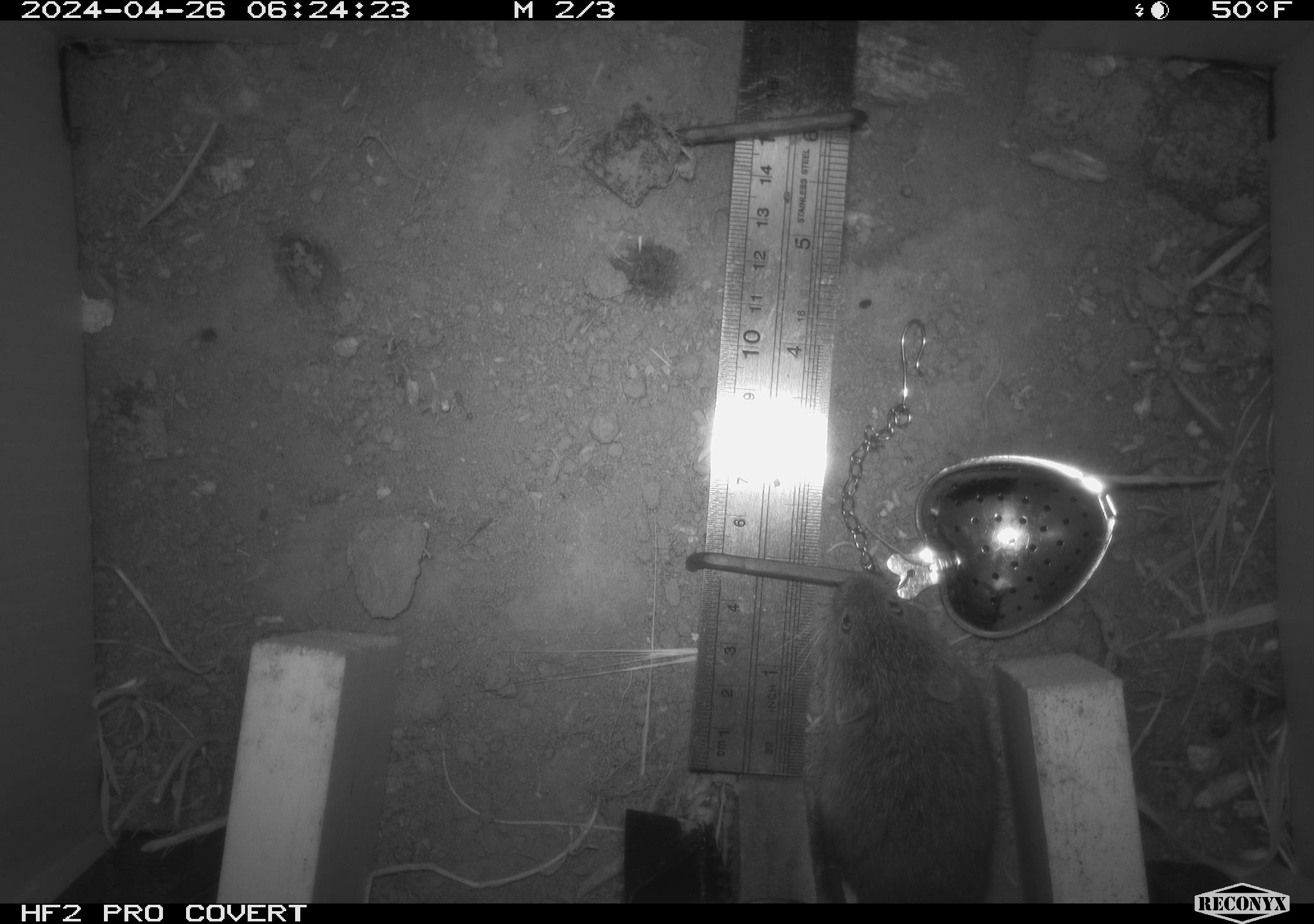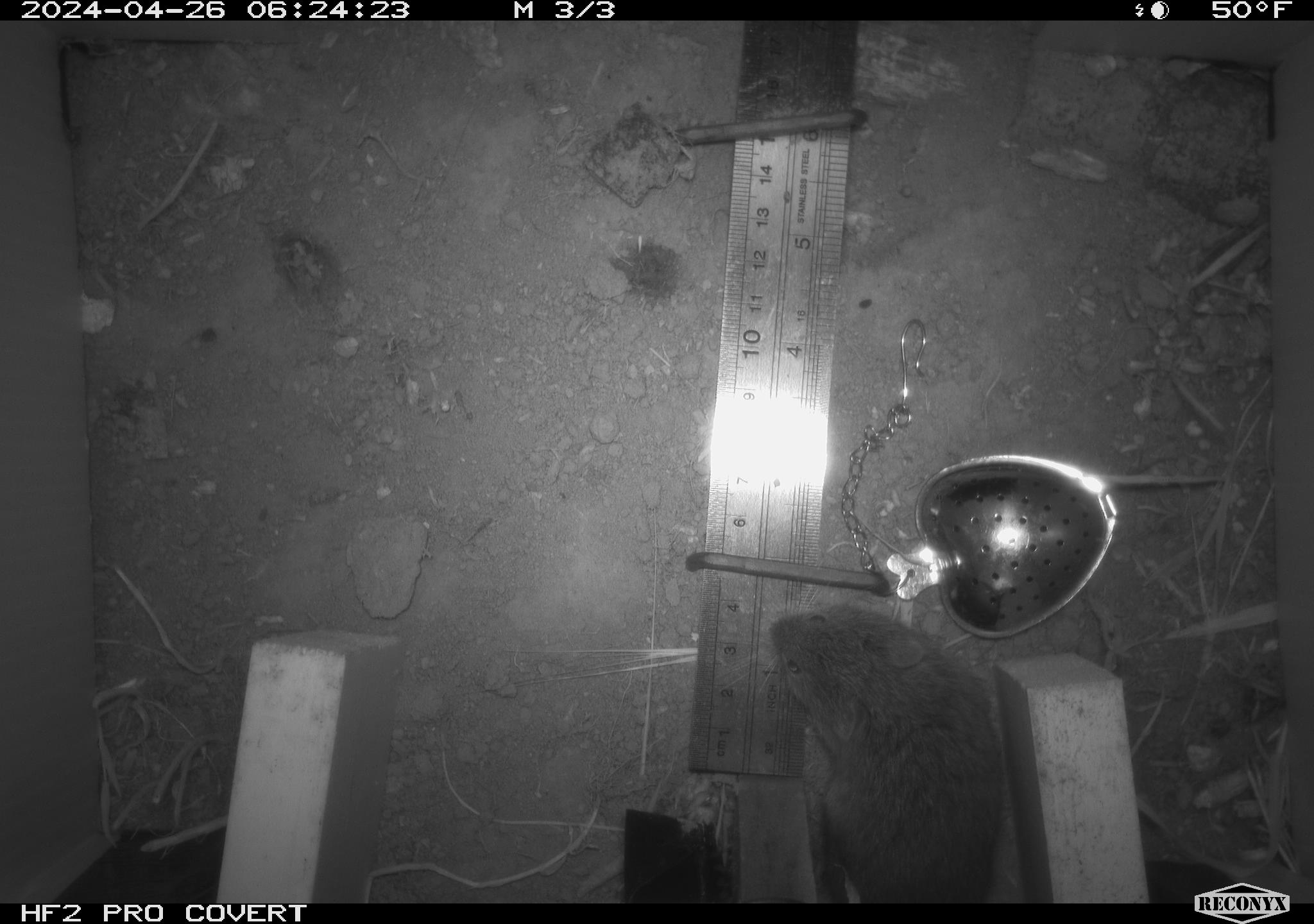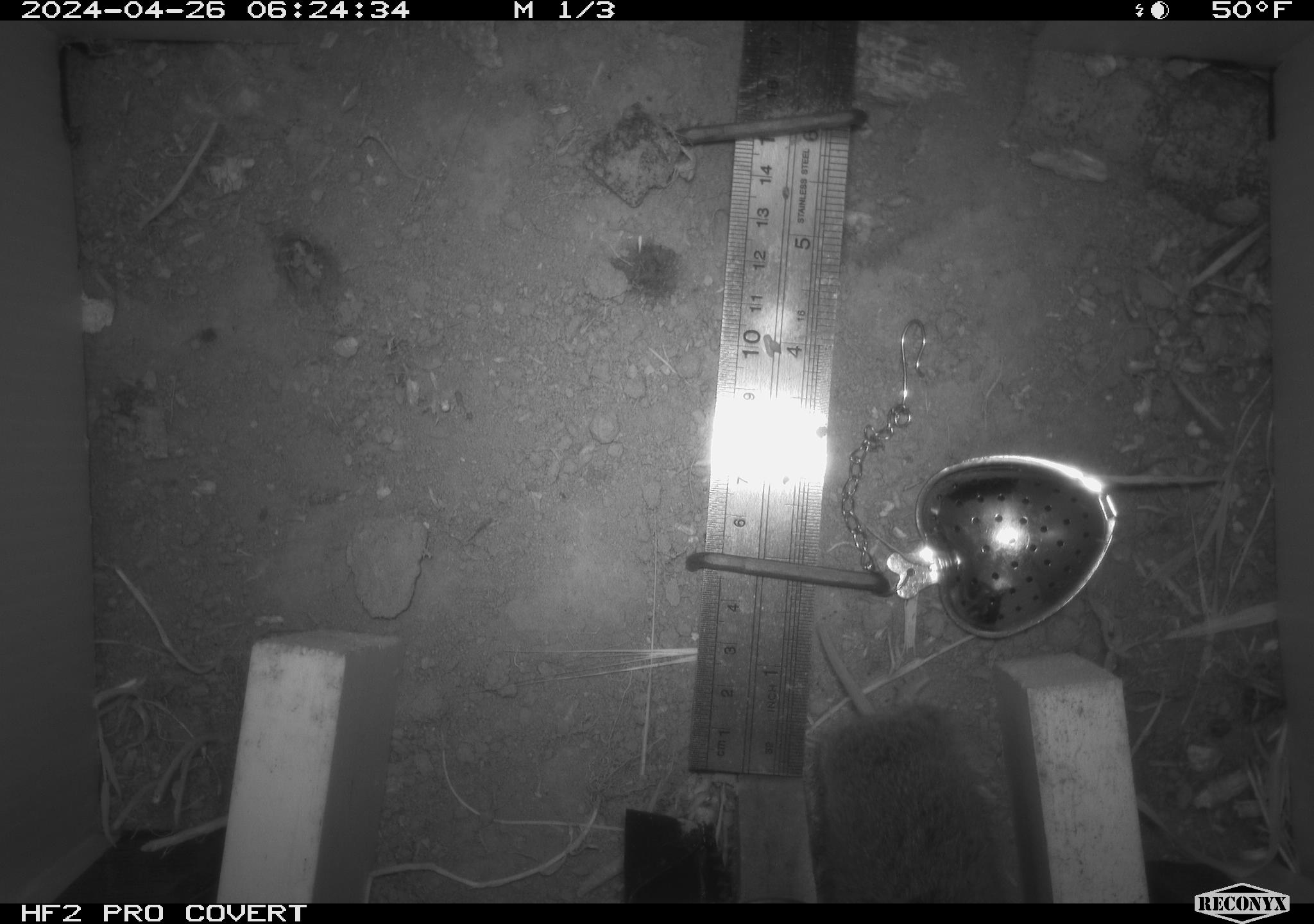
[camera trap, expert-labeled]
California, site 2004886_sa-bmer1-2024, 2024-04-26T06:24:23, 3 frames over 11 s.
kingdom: Animalia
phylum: Chordata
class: Mammalia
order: Rodentia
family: Cricetidae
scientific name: Arvicolinae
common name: voles, lemmings, and muskrats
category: arvicolinae subfamily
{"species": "arvicolinae subfamily (voles, lemmings, and muskrats) (Arvicolinae)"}